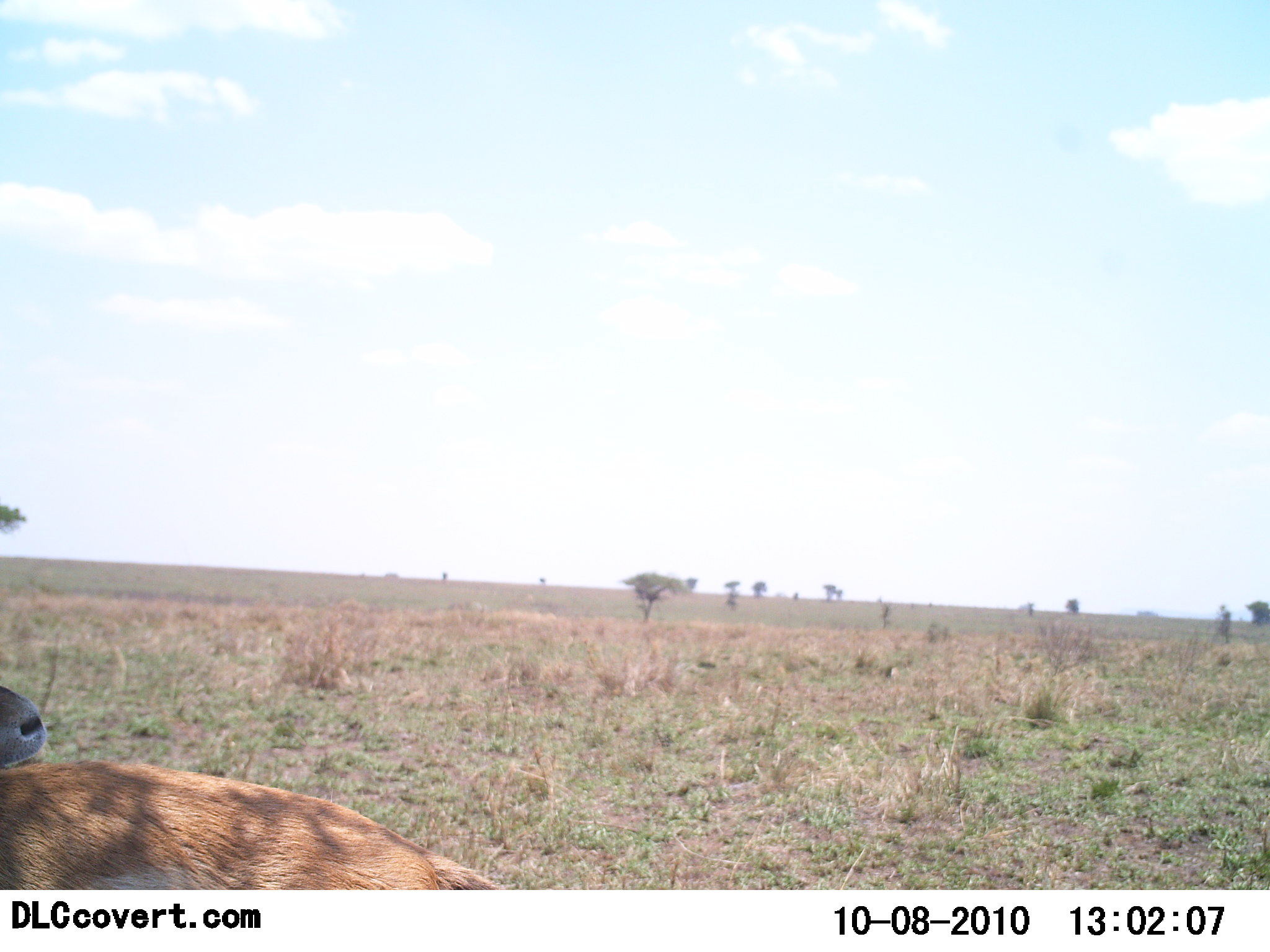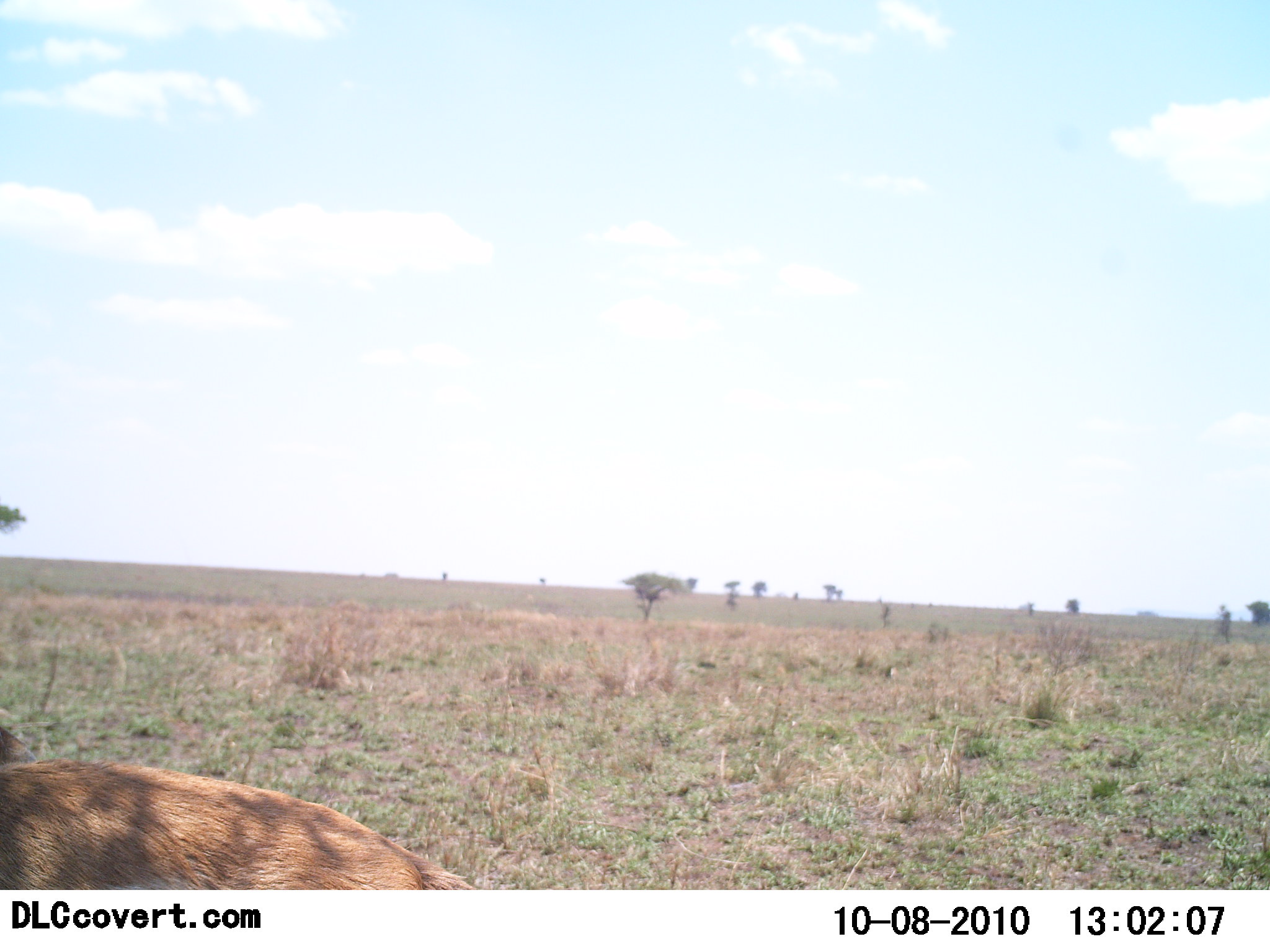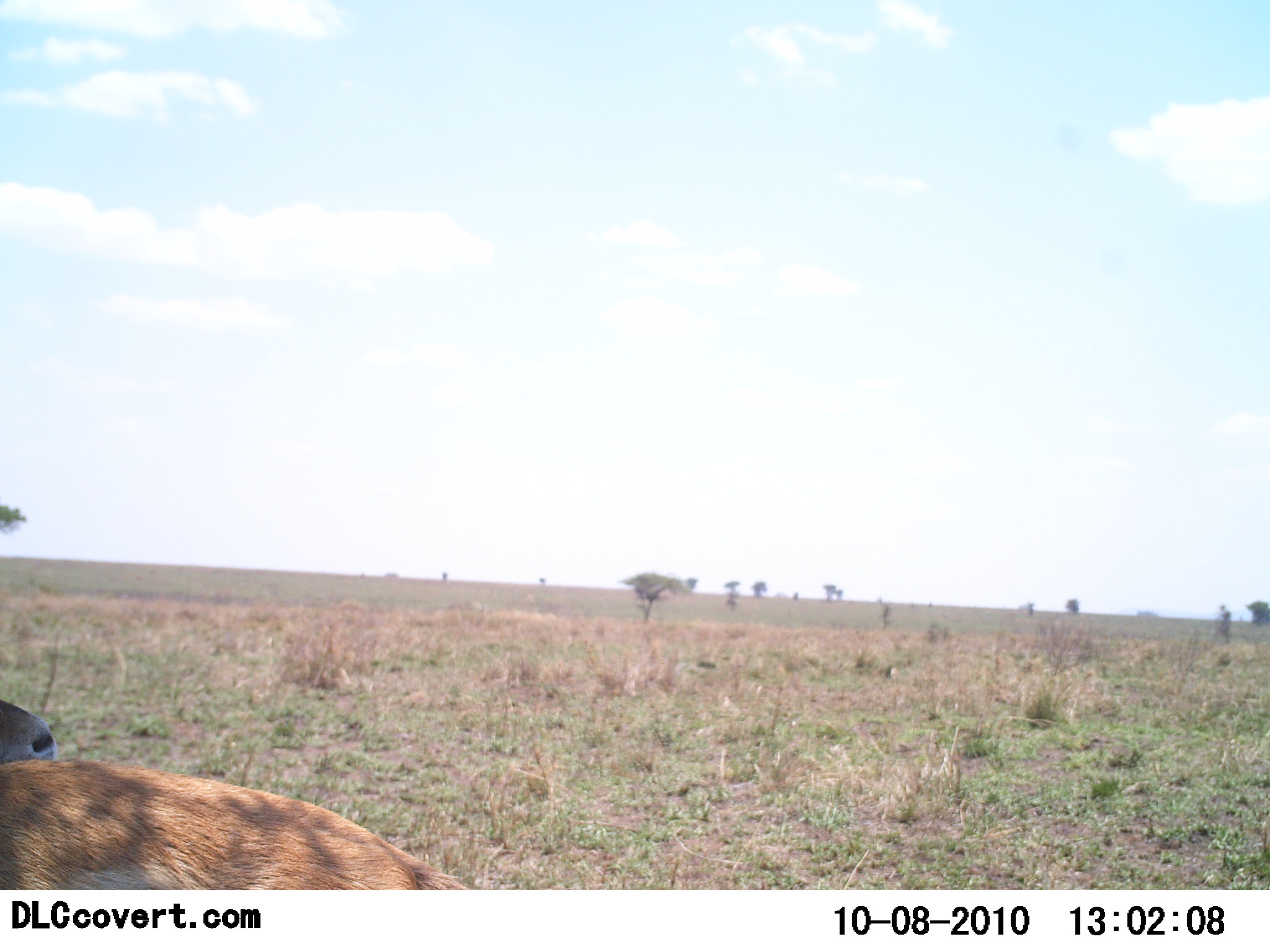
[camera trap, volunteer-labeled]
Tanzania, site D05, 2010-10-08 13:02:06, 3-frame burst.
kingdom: Animalia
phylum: Chordata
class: Mammalia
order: Artiodactyla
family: Bovidae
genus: Nanger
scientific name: Nanger granti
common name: grant's gazelle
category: gazellegrants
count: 1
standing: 86%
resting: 14%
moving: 0%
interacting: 0%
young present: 0%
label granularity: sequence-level